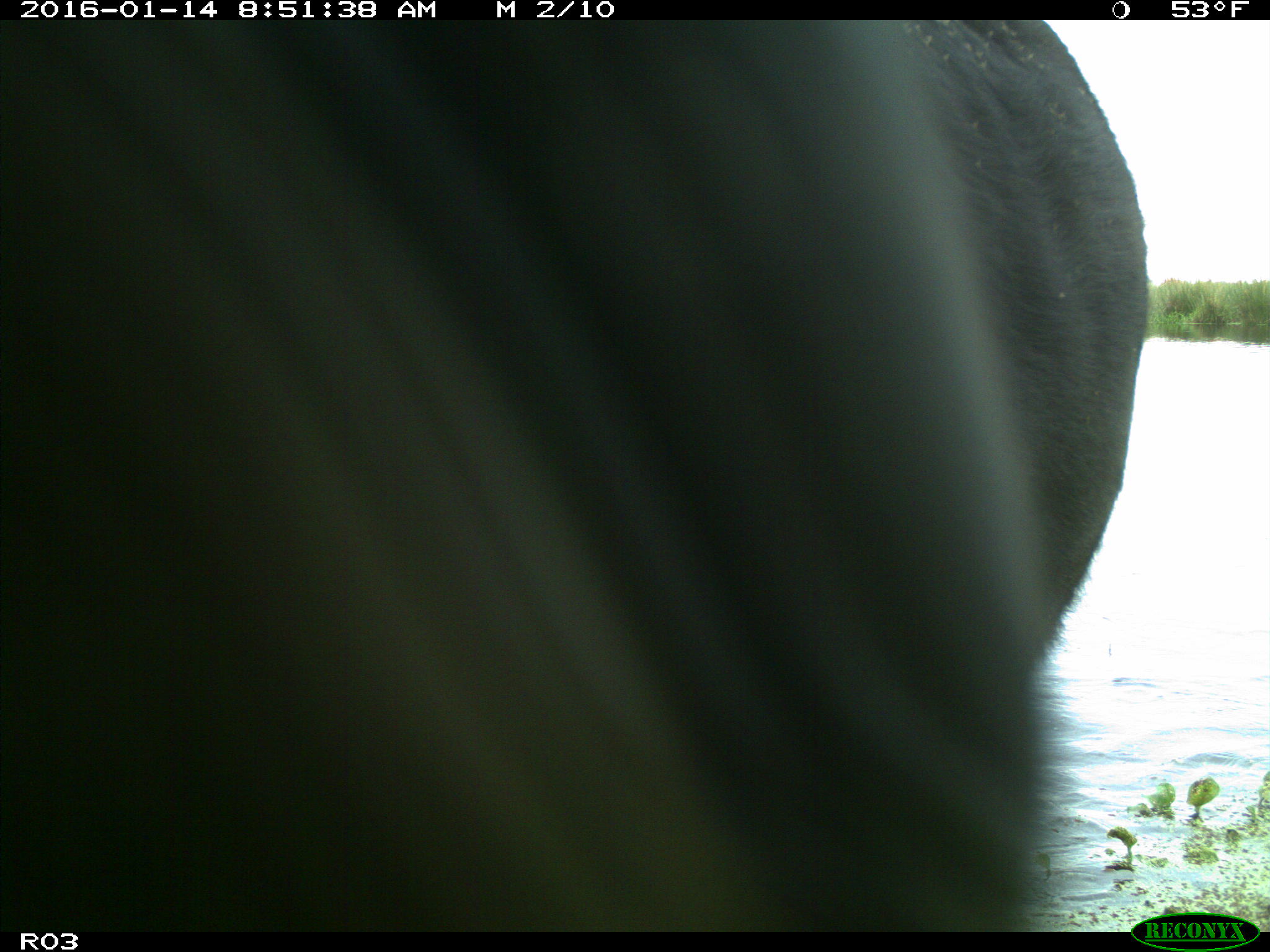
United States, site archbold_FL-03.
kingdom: Animalia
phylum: Chordata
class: Mammalia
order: Artiodactyla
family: Bovidae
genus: Bos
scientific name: Bos taurus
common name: domestic cow